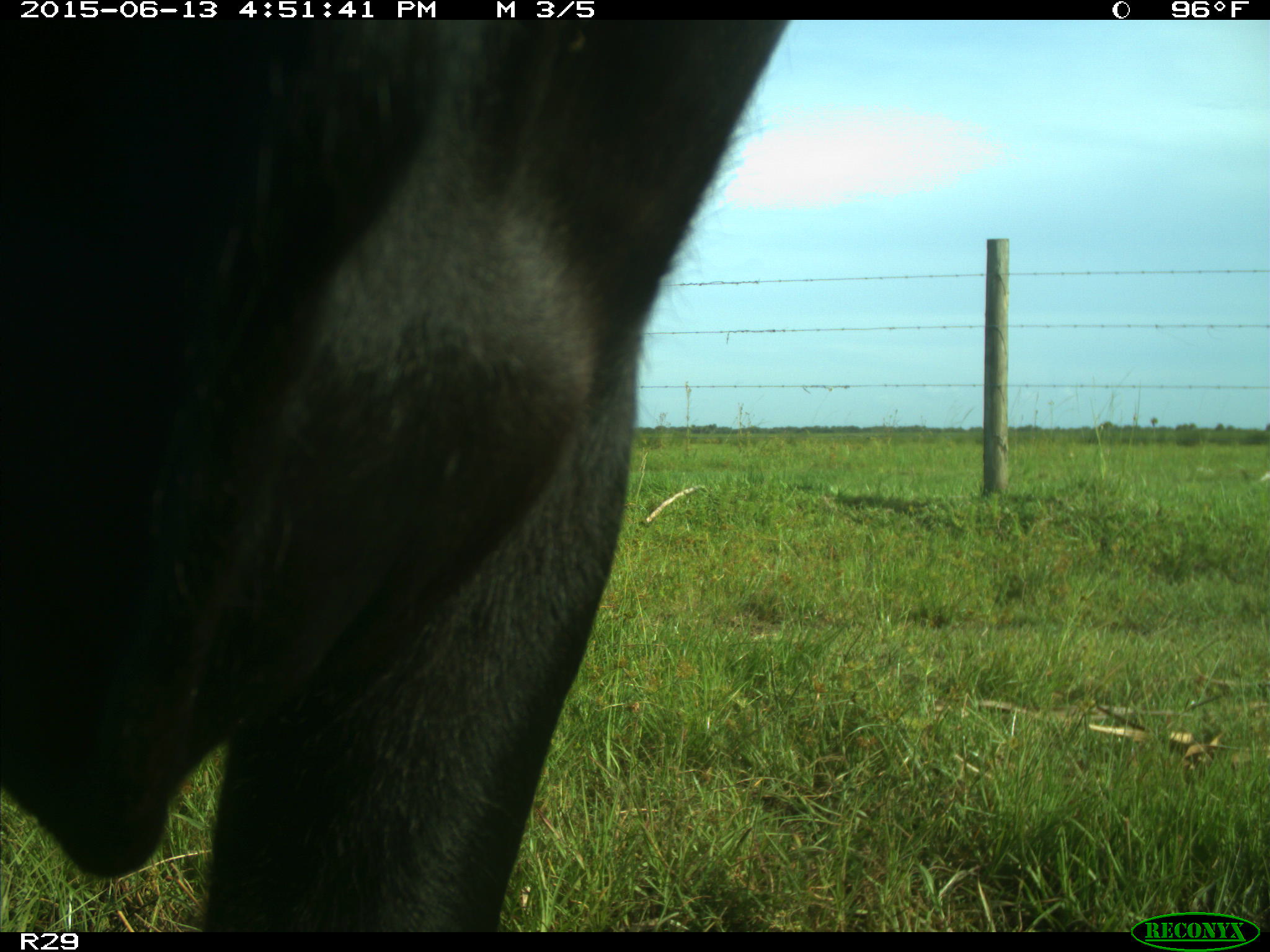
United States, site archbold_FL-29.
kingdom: Animalia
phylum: Chordata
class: Mammalia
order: Artiodactyla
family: Bovidae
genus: Bos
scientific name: Bos taurus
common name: domestic cow